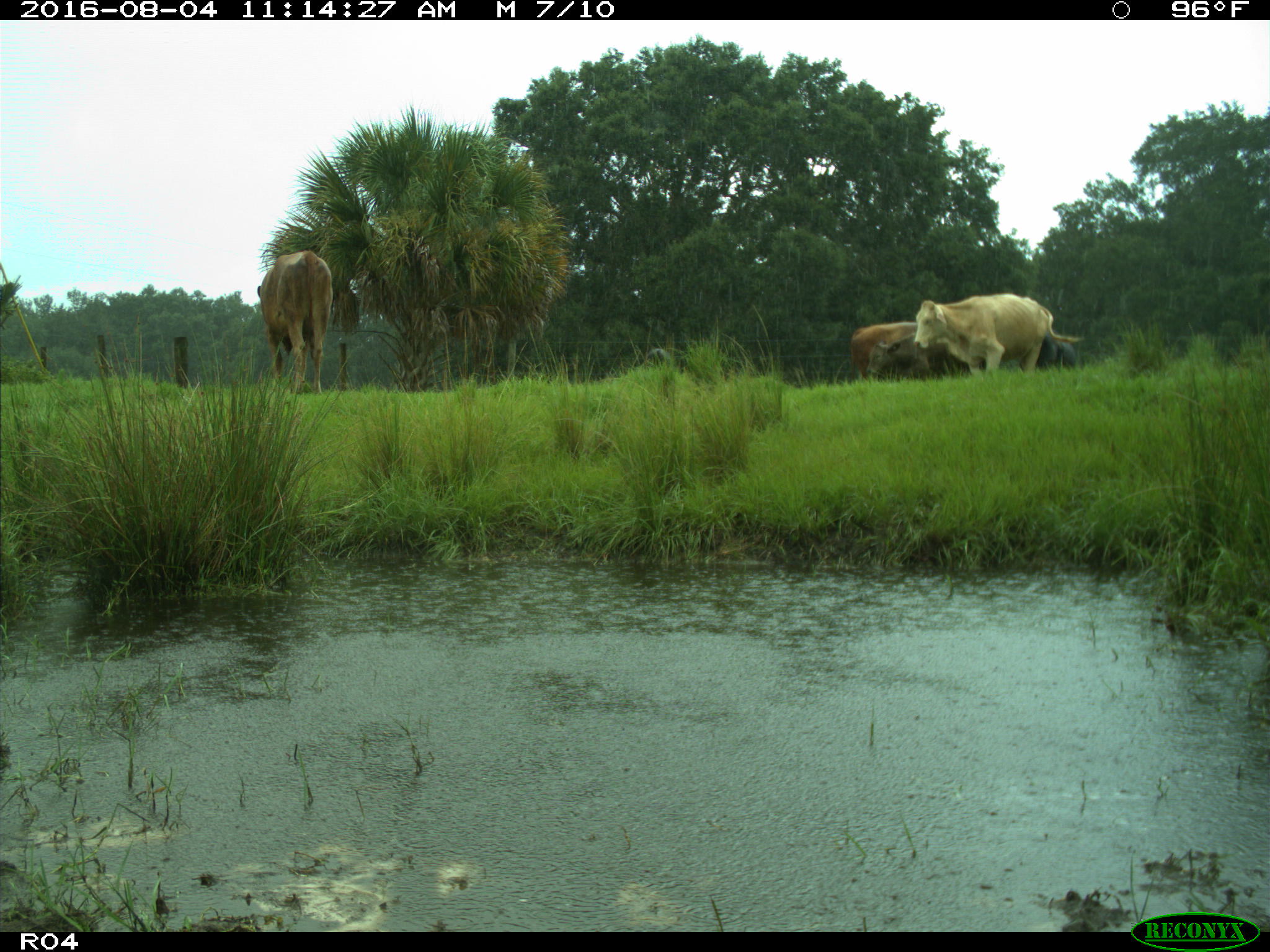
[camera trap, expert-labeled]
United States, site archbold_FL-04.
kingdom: Animalia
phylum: Chordata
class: Mammalia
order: Artiodactyla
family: Bovidae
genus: Bos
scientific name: Bos taurus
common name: domestic cow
Bos taurus (domestic cow).